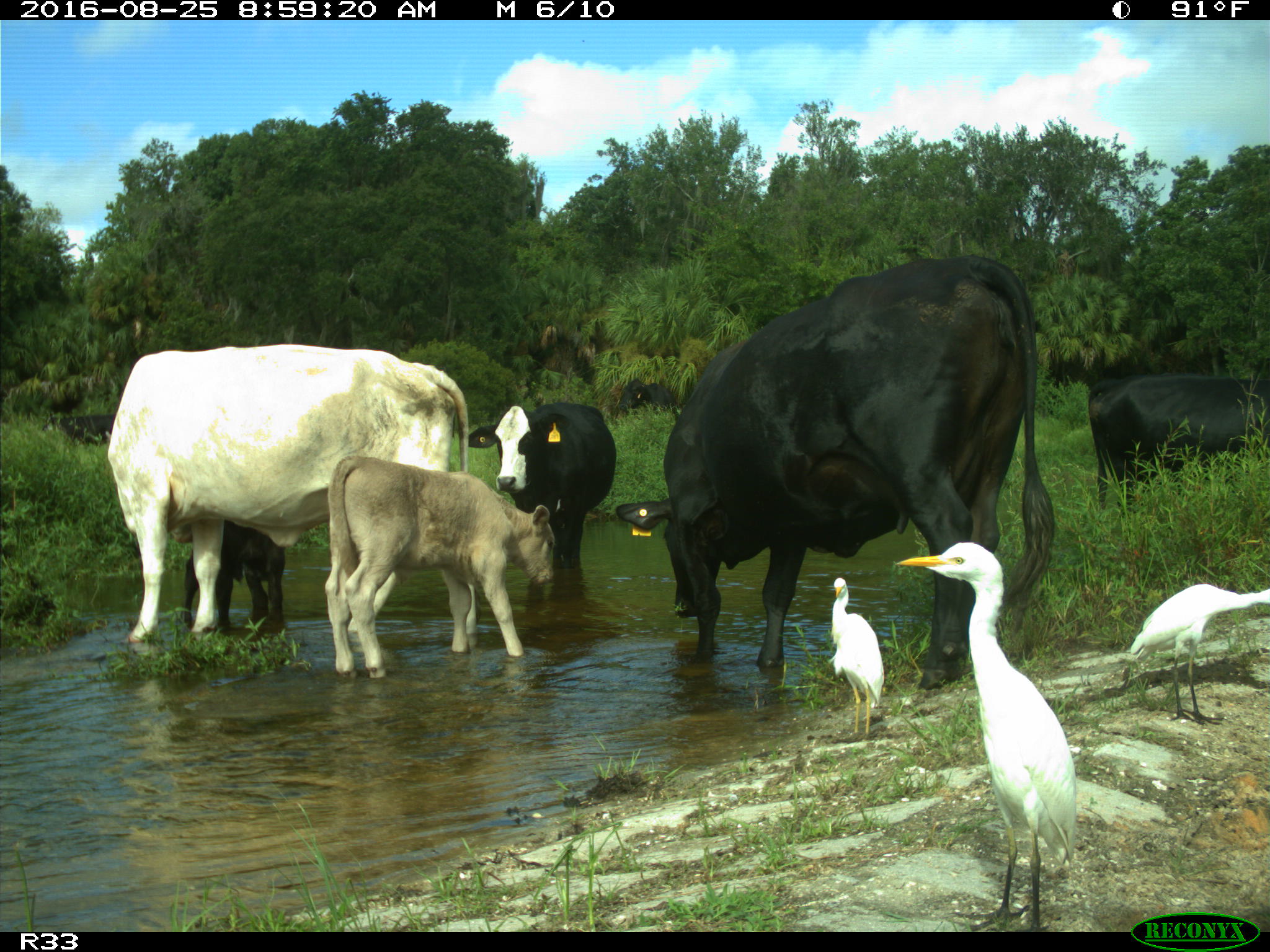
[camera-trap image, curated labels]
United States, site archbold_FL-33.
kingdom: Animalia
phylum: Chordata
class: Mammalia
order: Artiodactyla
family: Bovidae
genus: Bos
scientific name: Bos taurus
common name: domestic cow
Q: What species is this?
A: Bos taurus (domestic cow).